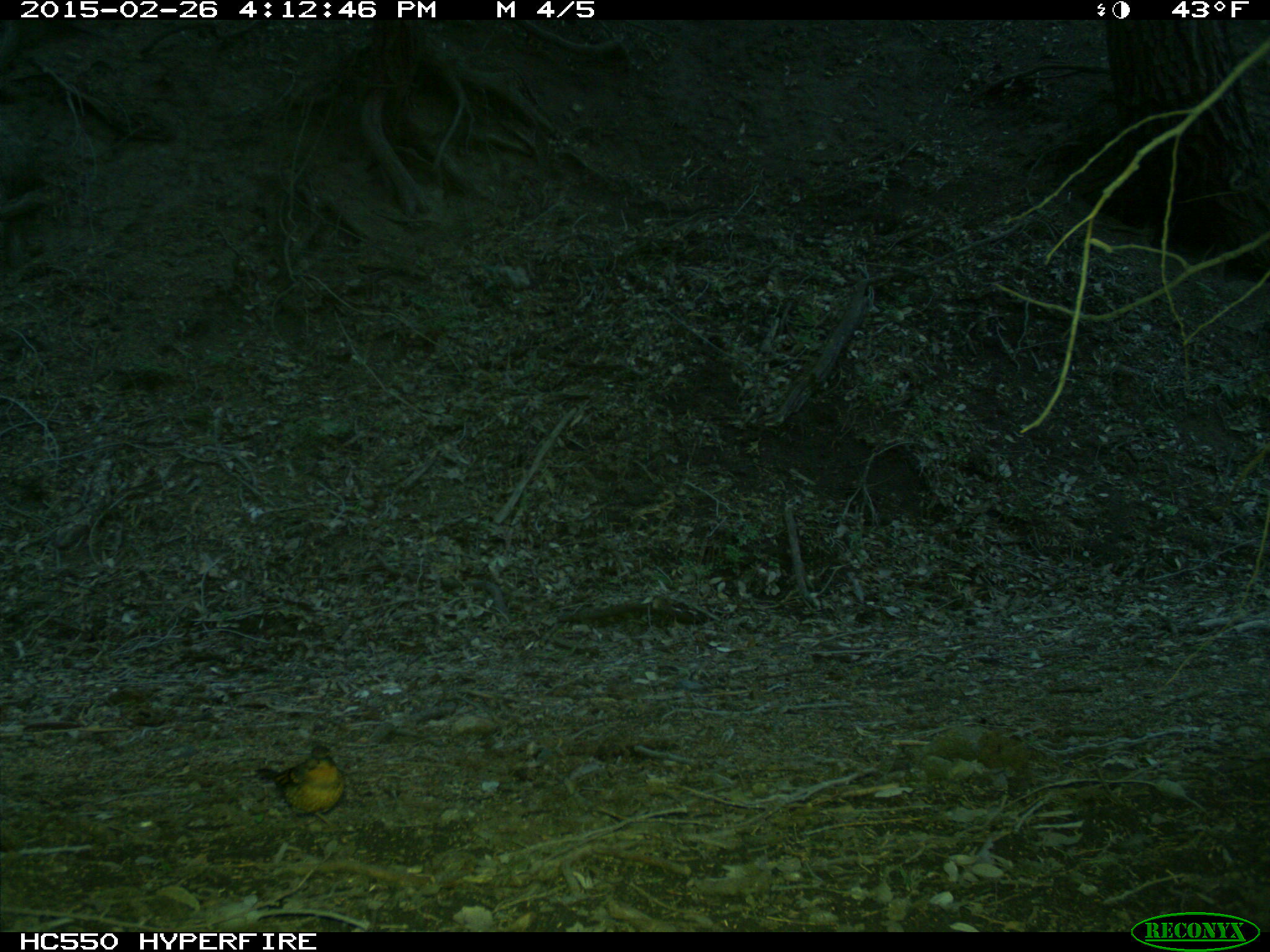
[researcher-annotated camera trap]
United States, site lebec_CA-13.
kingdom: Animalia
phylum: Chordata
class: Aves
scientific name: Aves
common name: birds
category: unidentified bird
Unidentified bird (birds) (Aves).